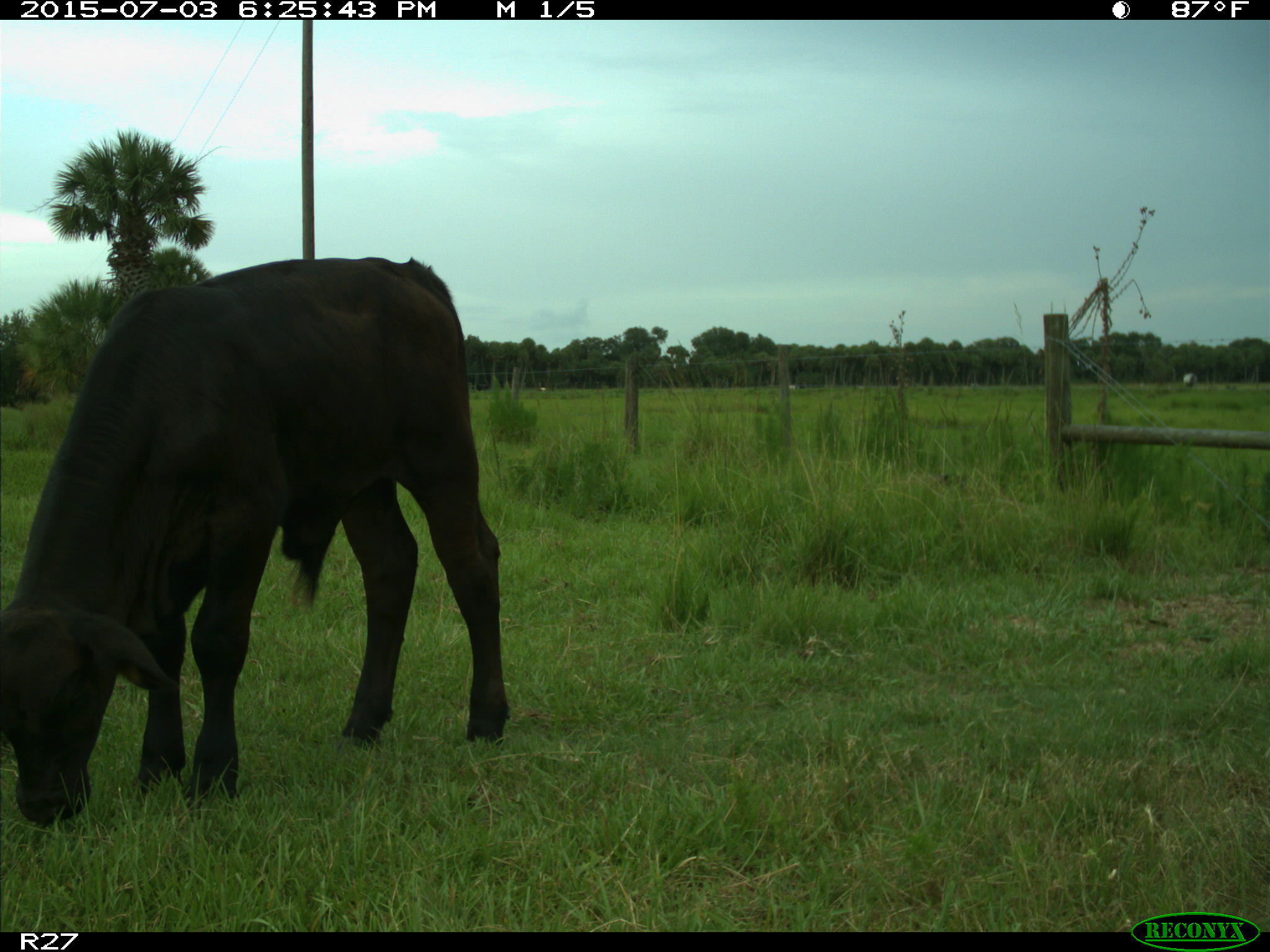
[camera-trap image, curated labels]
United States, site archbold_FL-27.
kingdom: Animalia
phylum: Chordata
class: Mammalia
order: Artiodactyla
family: Bovidae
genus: Bos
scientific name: Bos taurus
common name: domestic cow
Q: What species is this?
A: Bos taurus (domestic cow).